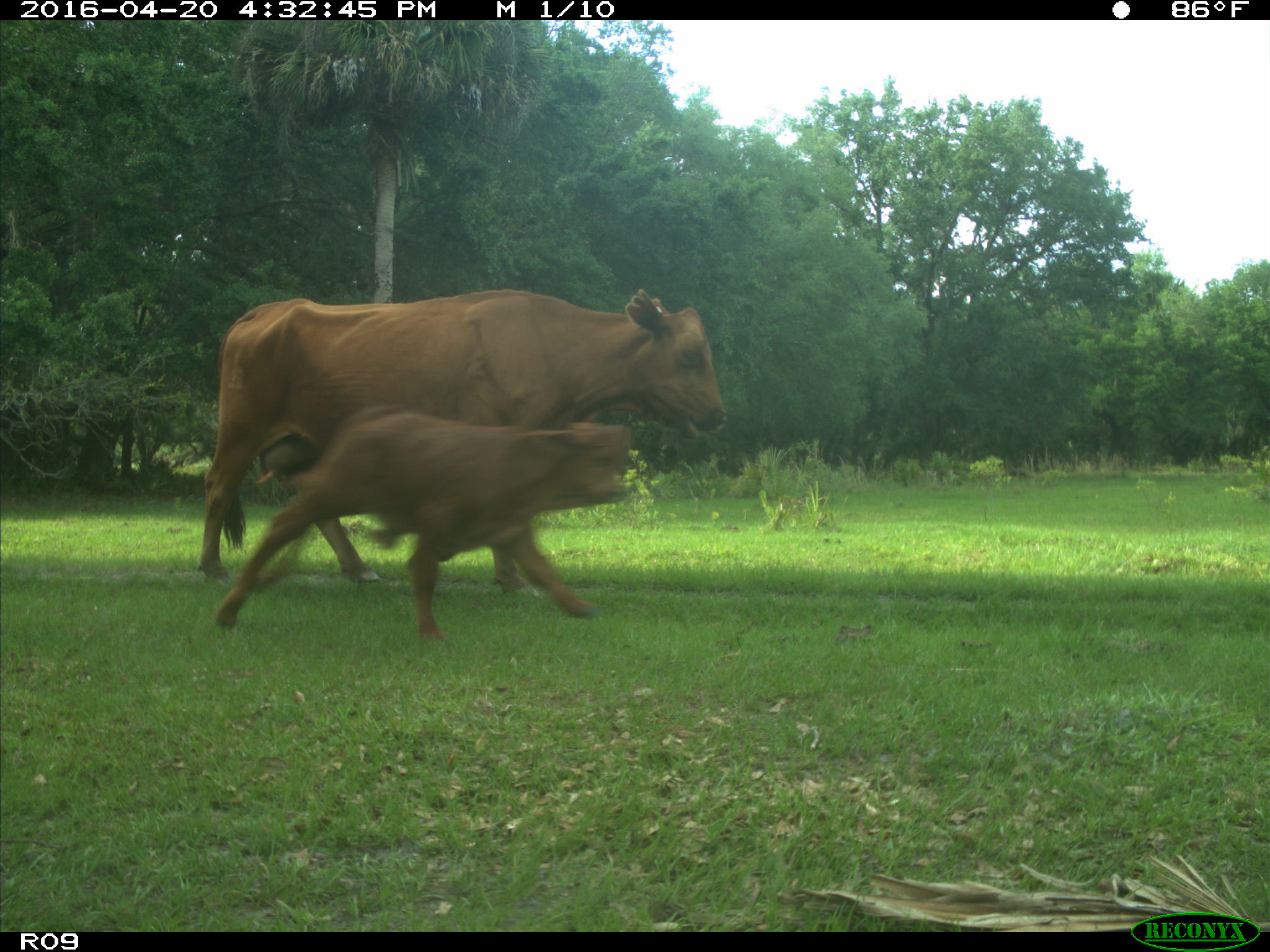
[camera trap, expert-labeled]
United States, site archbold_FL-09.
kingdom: Animalia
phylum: Chordata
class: Mammalia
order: Artiodactyla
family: Bovidae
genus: Bos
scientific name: Bos taurus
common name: domestic cow